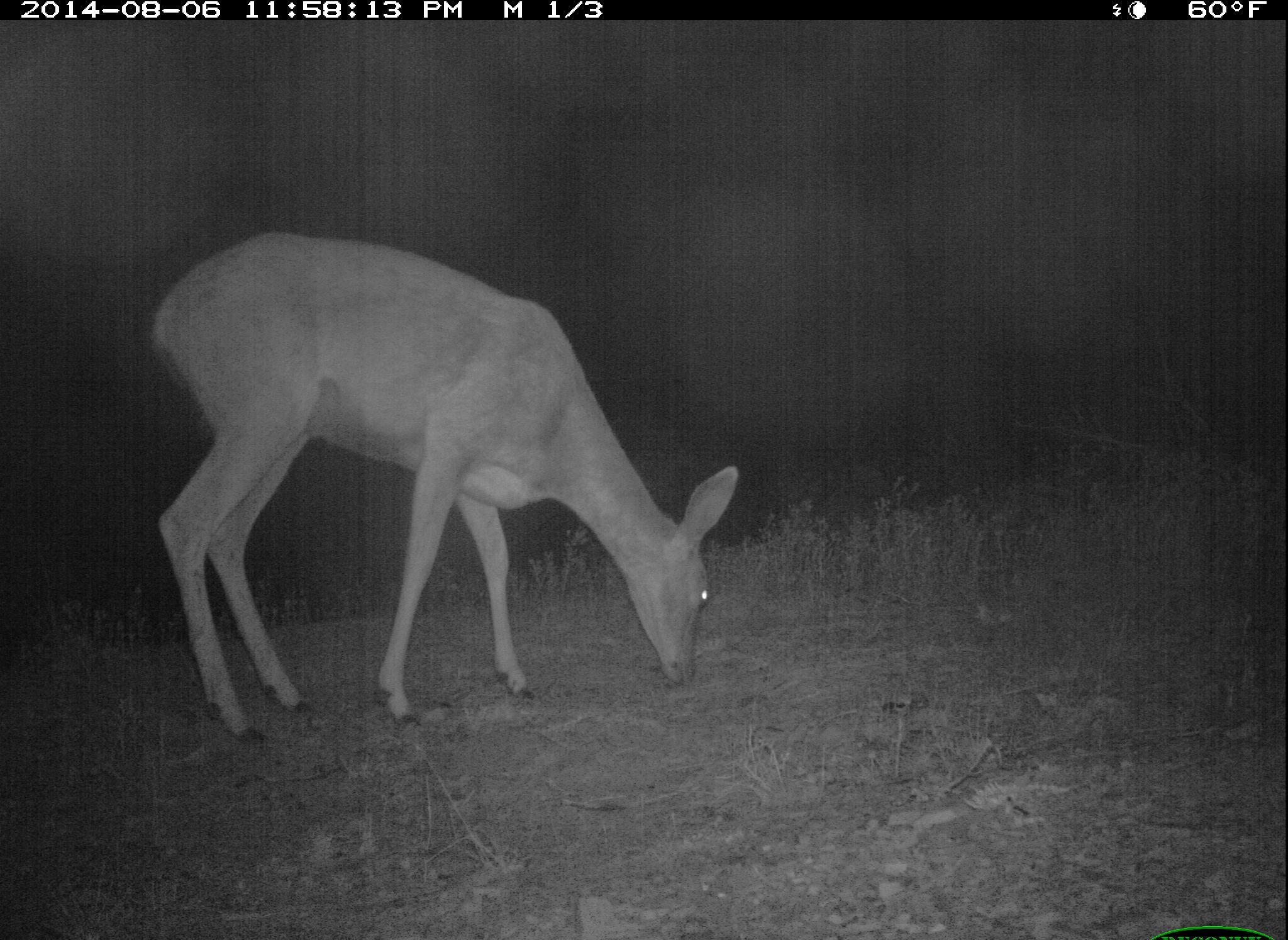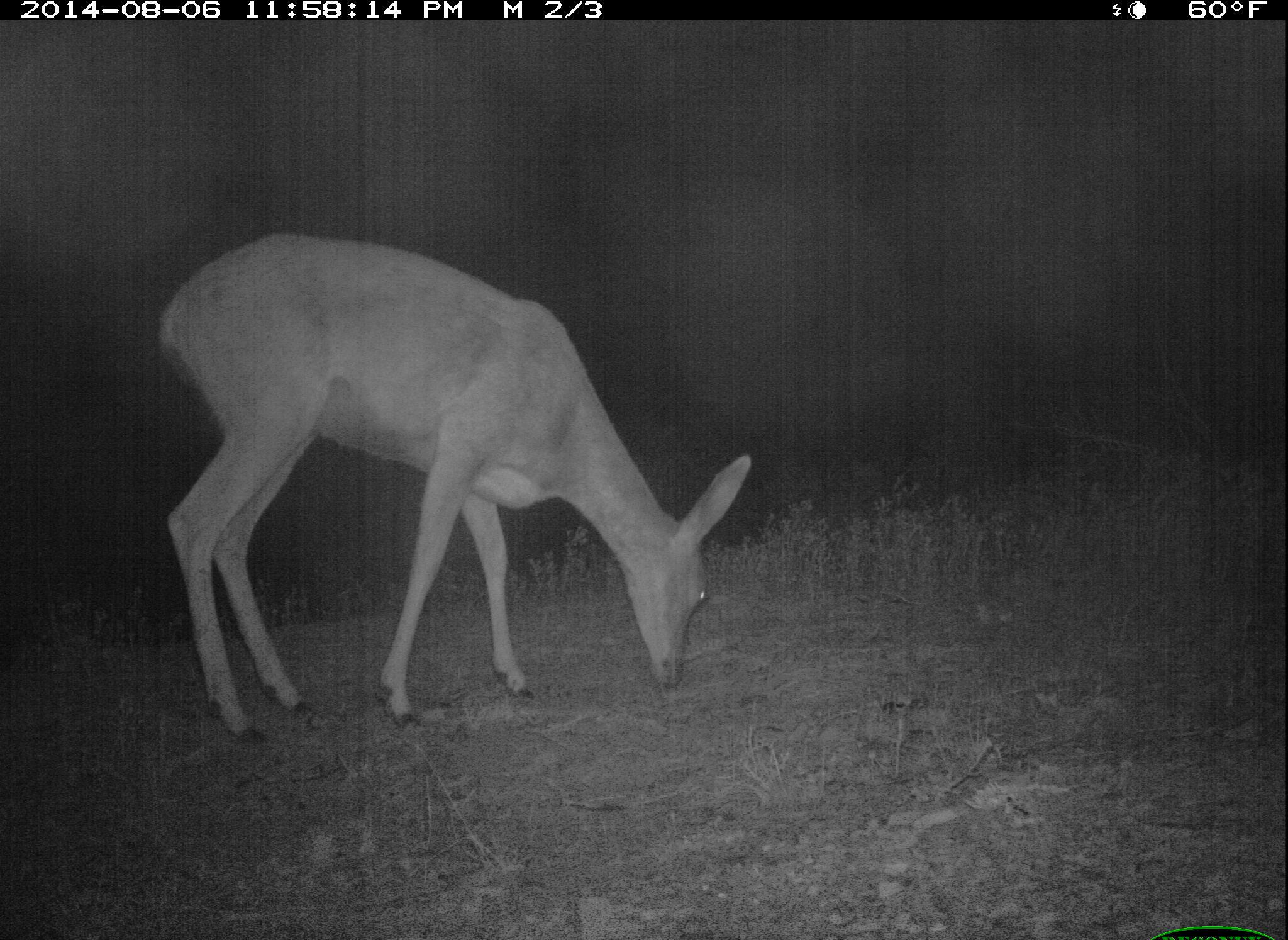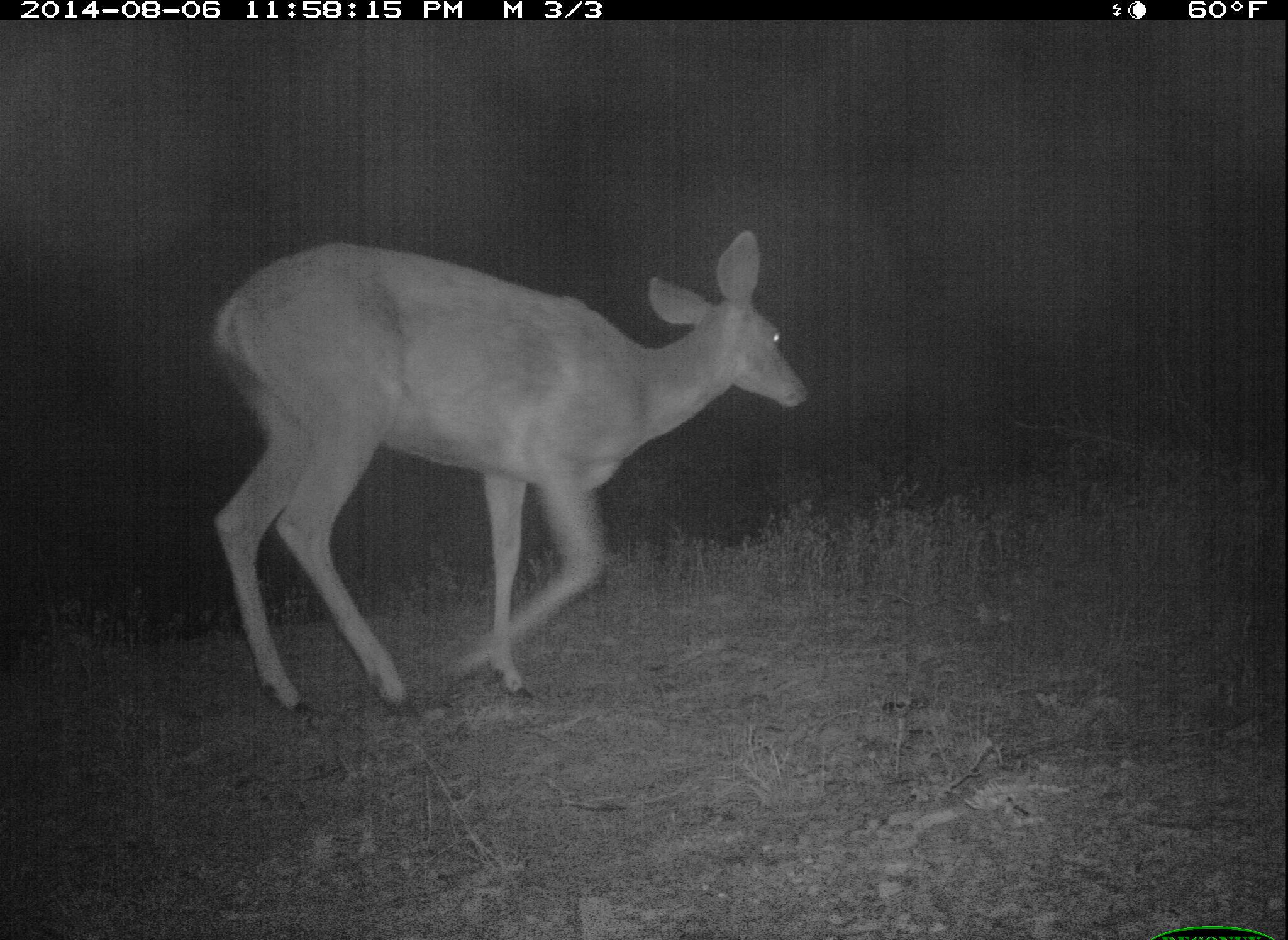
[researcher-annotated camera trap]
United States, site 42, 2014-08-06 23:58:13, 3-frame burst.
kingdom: Animalia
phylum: Chordata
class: Mammalia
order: Artiodactyla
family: Cervidae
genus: Odocoileus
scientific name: Odocoileus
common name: deer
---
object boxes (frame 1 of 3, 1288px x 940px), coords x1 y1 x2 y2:
deer: 148 231 740 742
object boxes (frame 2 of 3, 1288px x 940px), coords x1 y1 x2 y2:
deer: 156 230 752 749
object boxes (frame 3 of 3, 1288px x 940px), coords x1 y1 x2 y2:
deer: 206 228 810 720